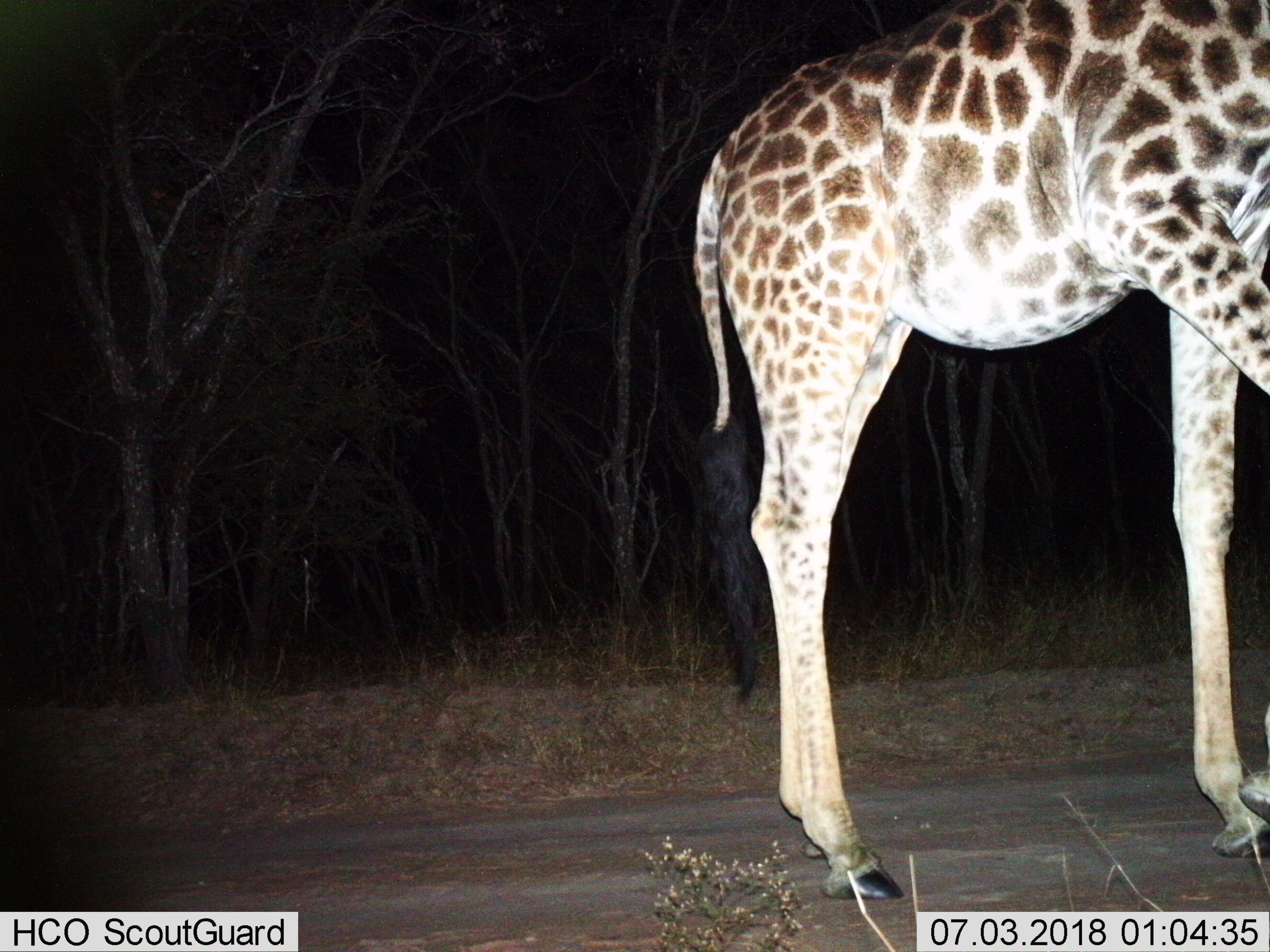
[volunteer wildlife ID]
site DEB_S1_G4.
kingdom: Animalia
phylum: Chordata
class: Mammalia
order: Artiodactyla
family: Giraffidae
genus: Giraffa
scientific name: Giraffa camelopardalis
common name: giraffe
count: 1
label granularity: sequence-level